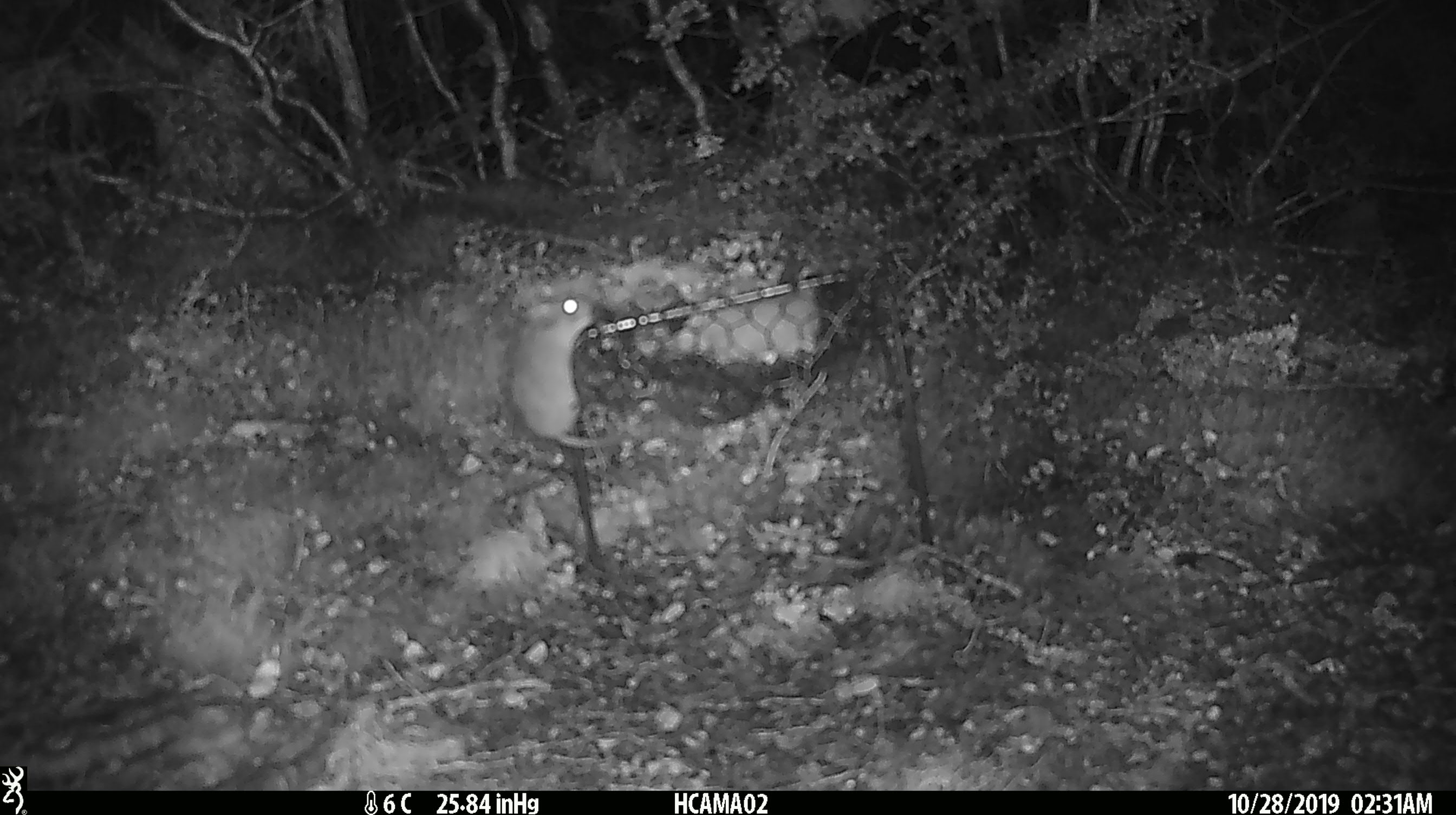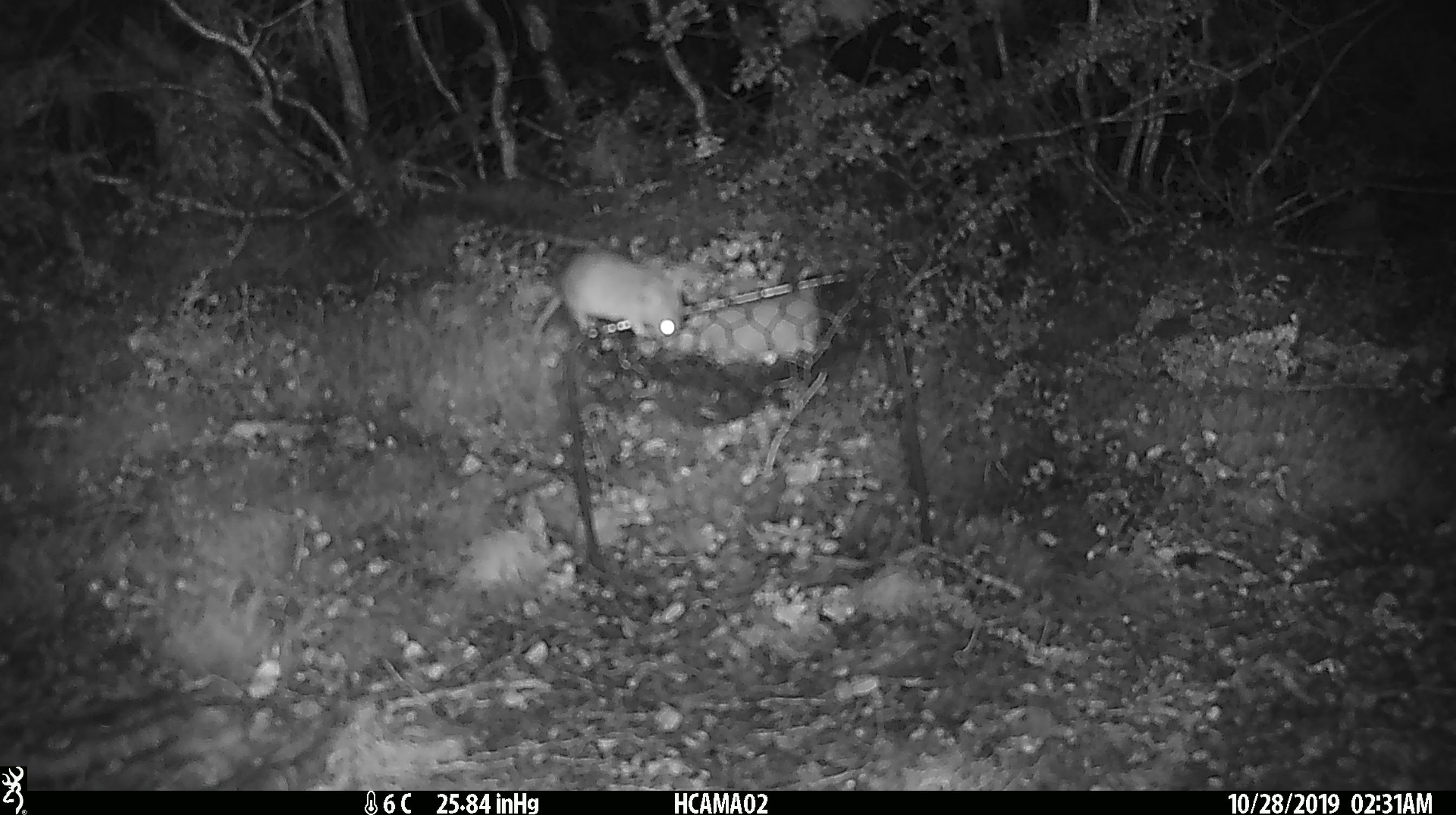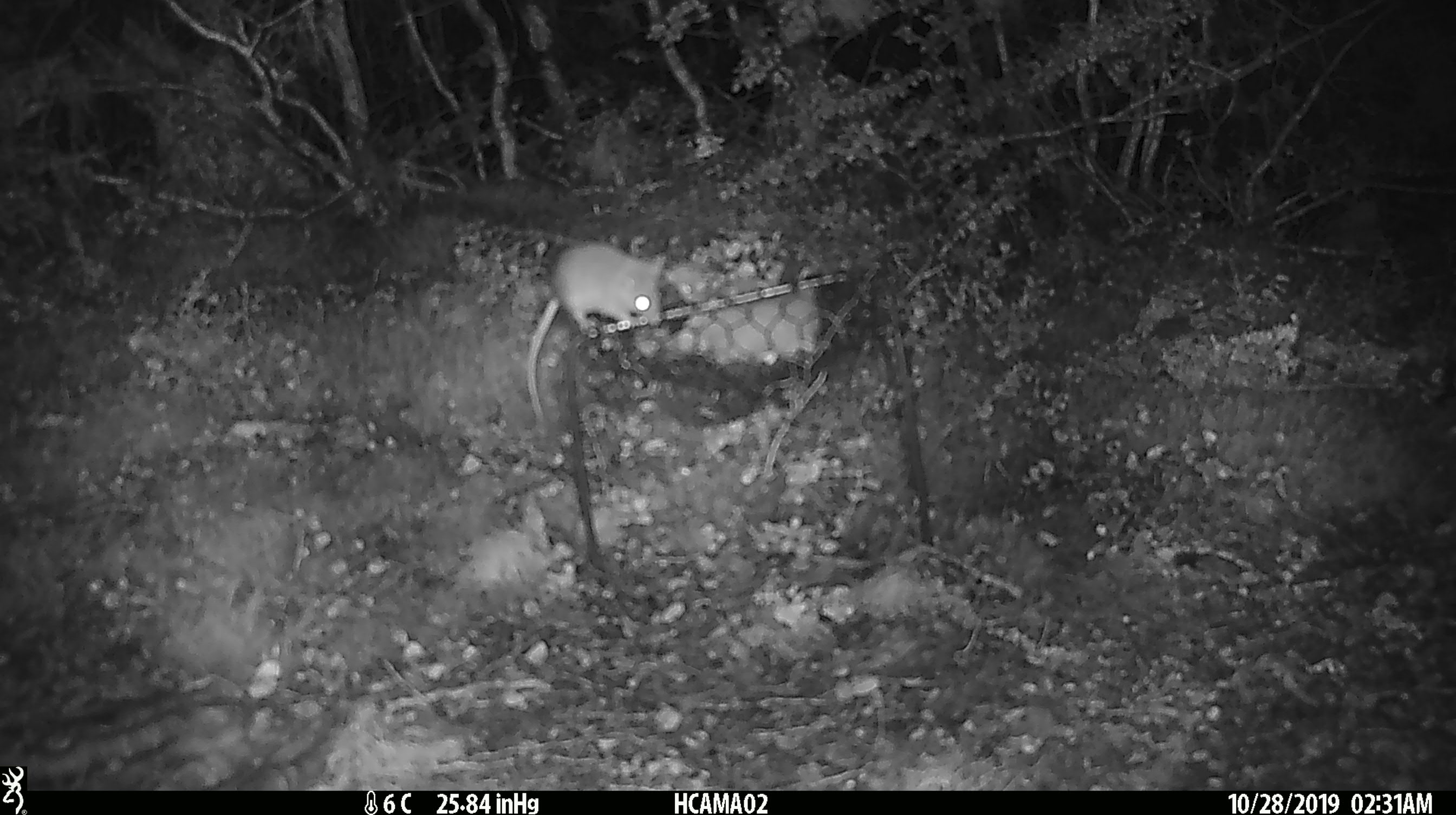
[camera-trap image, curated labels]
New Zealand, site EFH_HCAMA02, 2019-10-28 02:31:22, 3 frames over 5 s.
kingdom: Animalia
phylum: Chordata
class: Mammalia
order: Rodentia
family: Muridae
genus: Mus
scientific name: Mus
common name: mouse